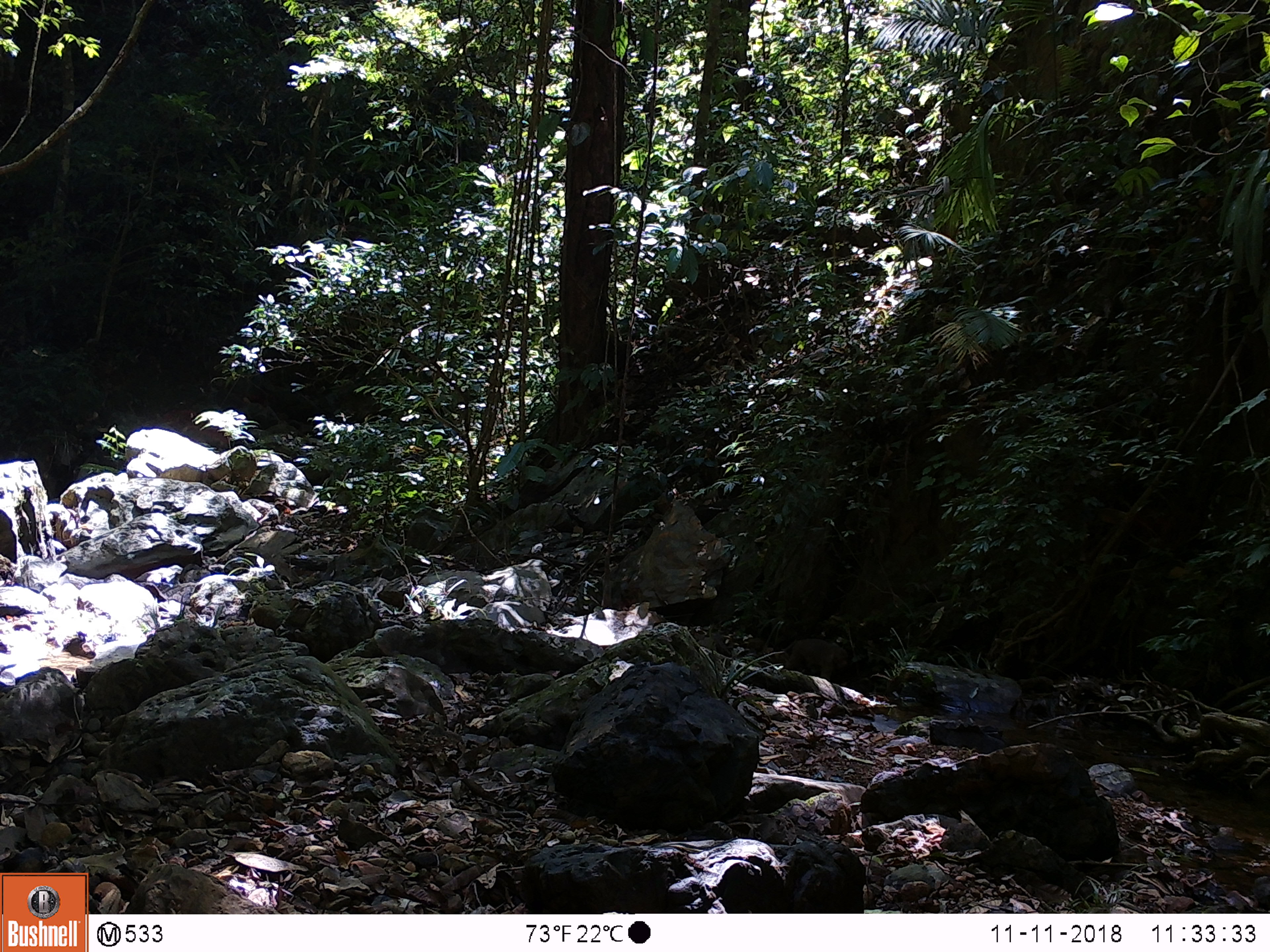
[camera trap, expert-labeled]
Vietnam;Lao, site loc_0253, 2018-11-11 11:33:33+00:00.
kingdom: Animalia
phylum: Chordata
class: Mammalia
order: Primates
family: Cercopithecidae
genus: Macaca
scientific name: Macaca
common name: macaques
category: assam or rhesus macaque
Assam or rhesus macaque (macaques) (Macaca). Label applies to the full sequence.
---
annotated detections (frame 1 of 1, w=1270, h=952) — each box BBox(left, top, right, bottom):
assam or rhesus macaque: BBox(782, 638, 849, 682)